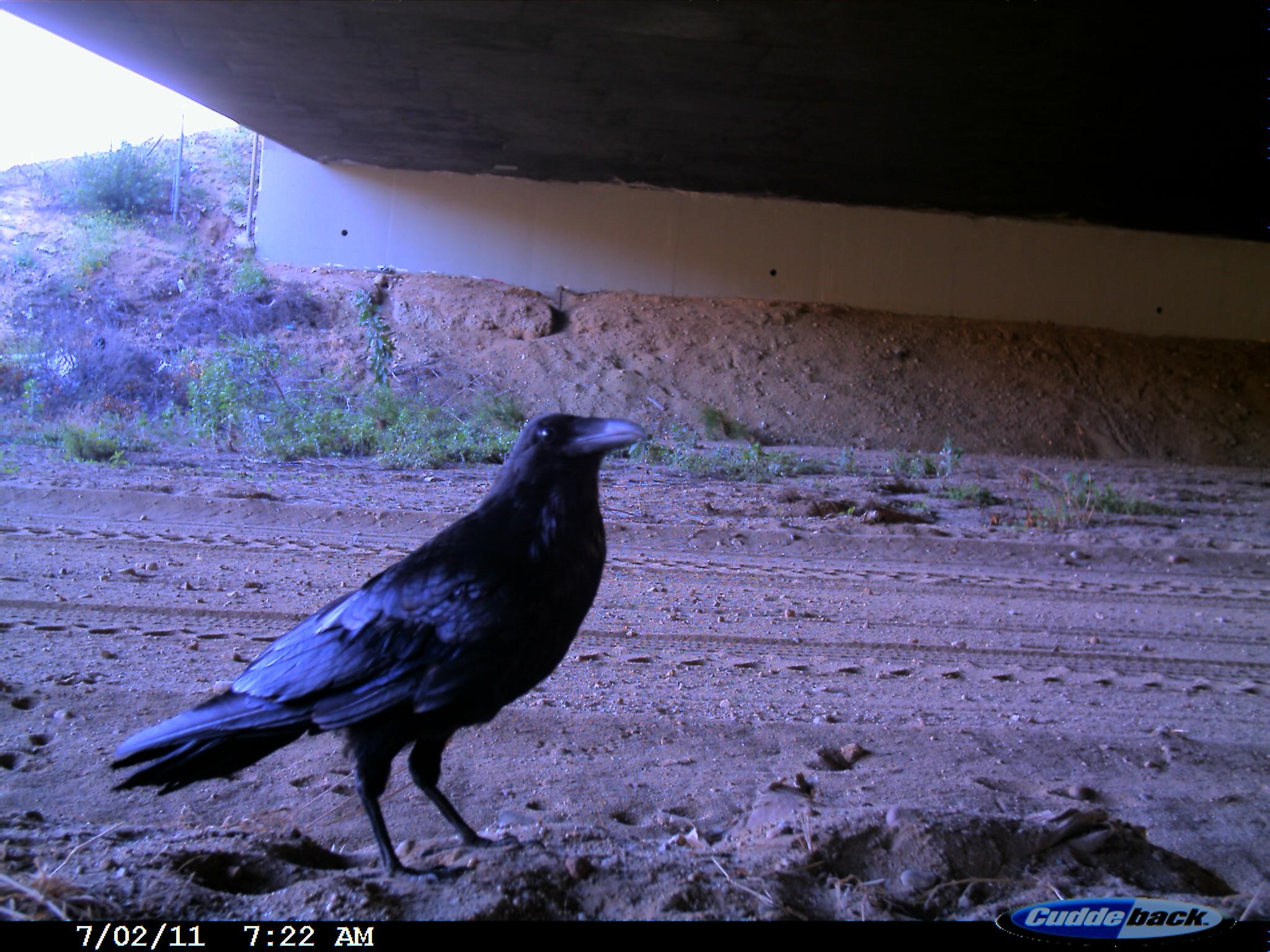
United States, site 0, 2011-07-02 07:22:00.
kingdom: Animalia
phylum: Chordata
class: Aves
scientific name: Aves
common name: bird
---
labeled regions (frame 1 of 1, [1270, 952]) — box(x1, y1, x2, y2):
bird: box(102, 408, 657, 877)